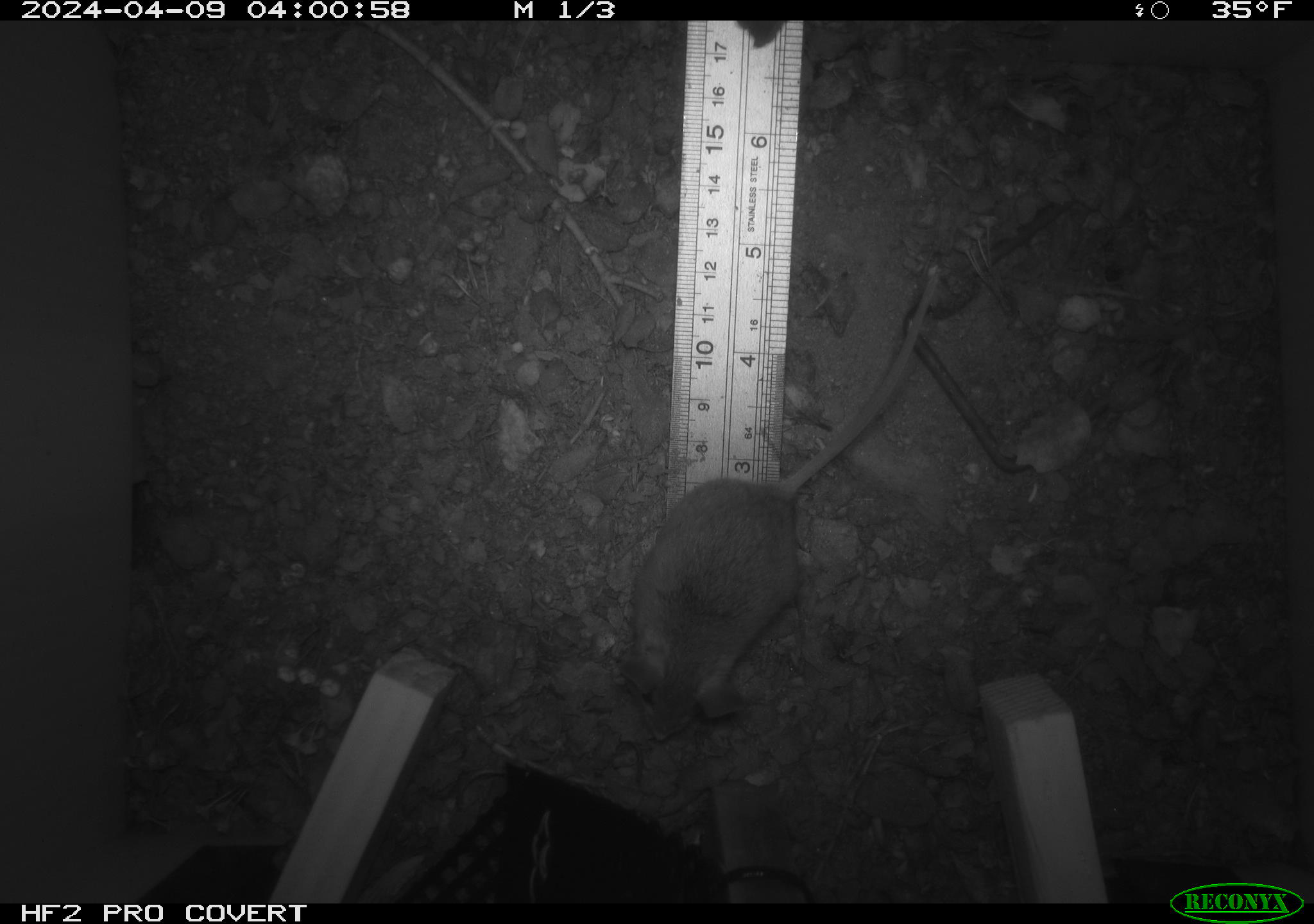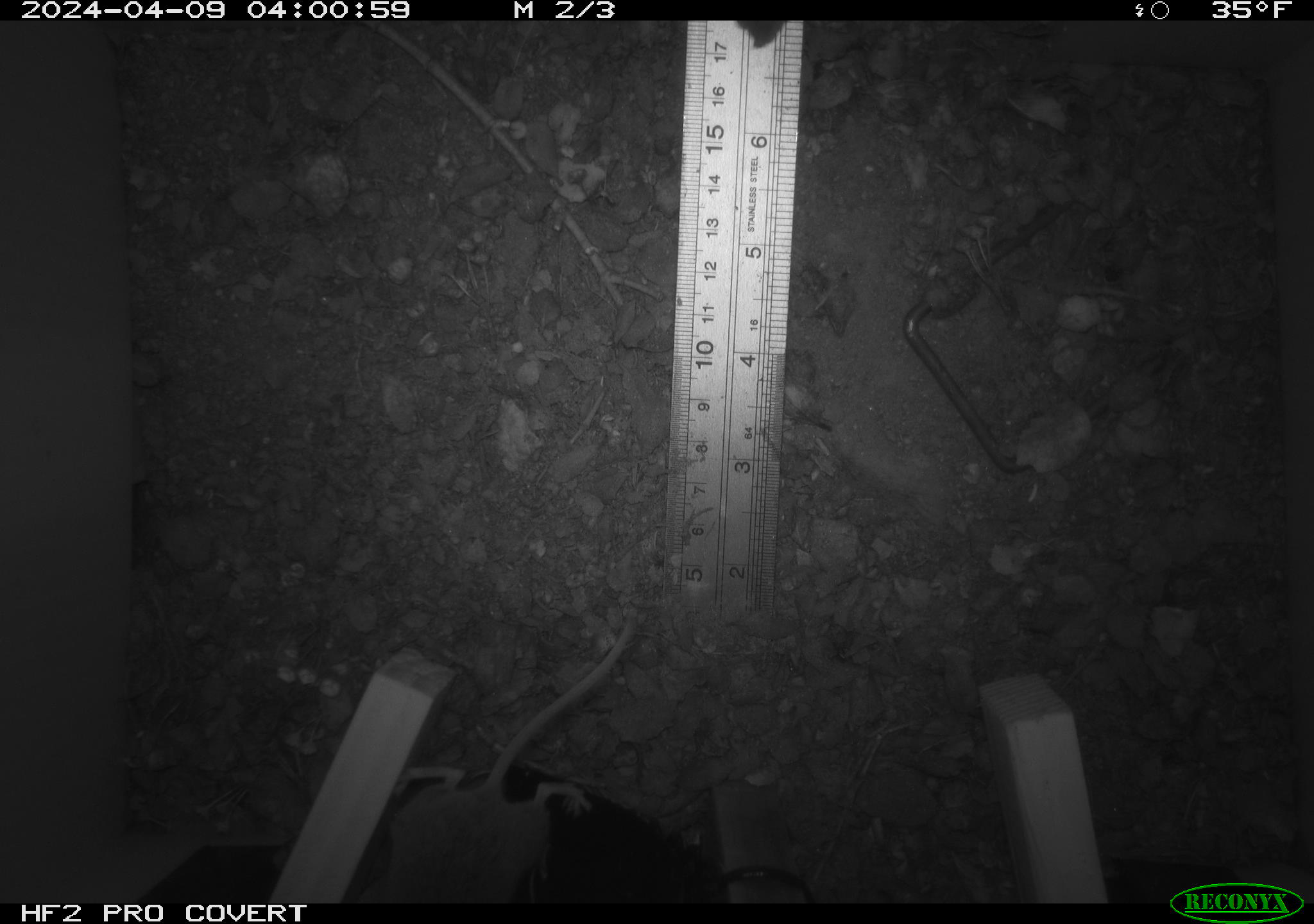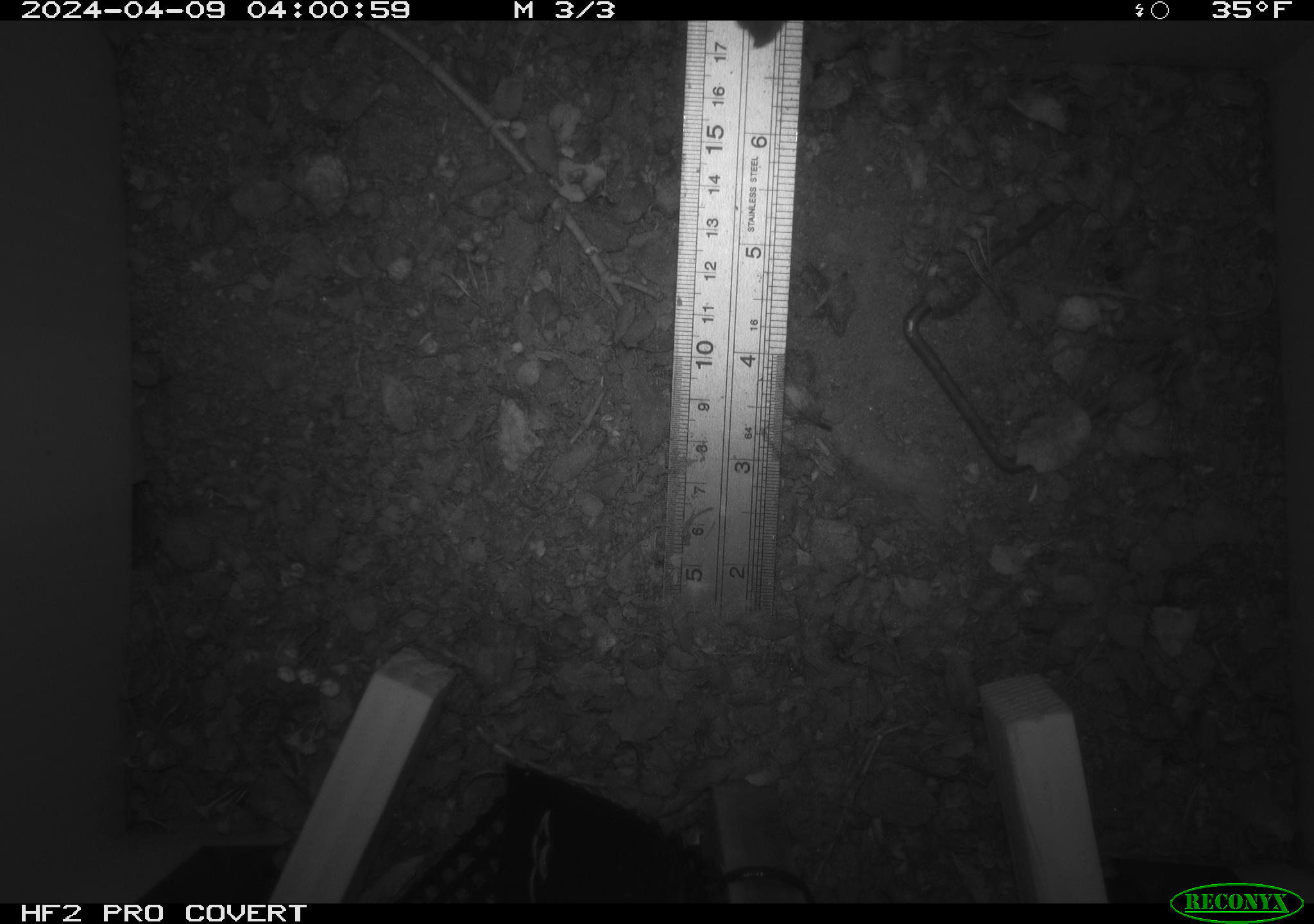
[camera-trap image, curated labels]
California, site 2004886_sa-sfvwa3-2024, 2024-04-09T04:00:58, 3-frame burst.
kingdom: Animalia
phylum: Chordata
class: Mammalia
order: Rodentia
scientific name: Rodentia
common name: mouse species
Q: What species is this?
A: Mouse species (Rodentia).